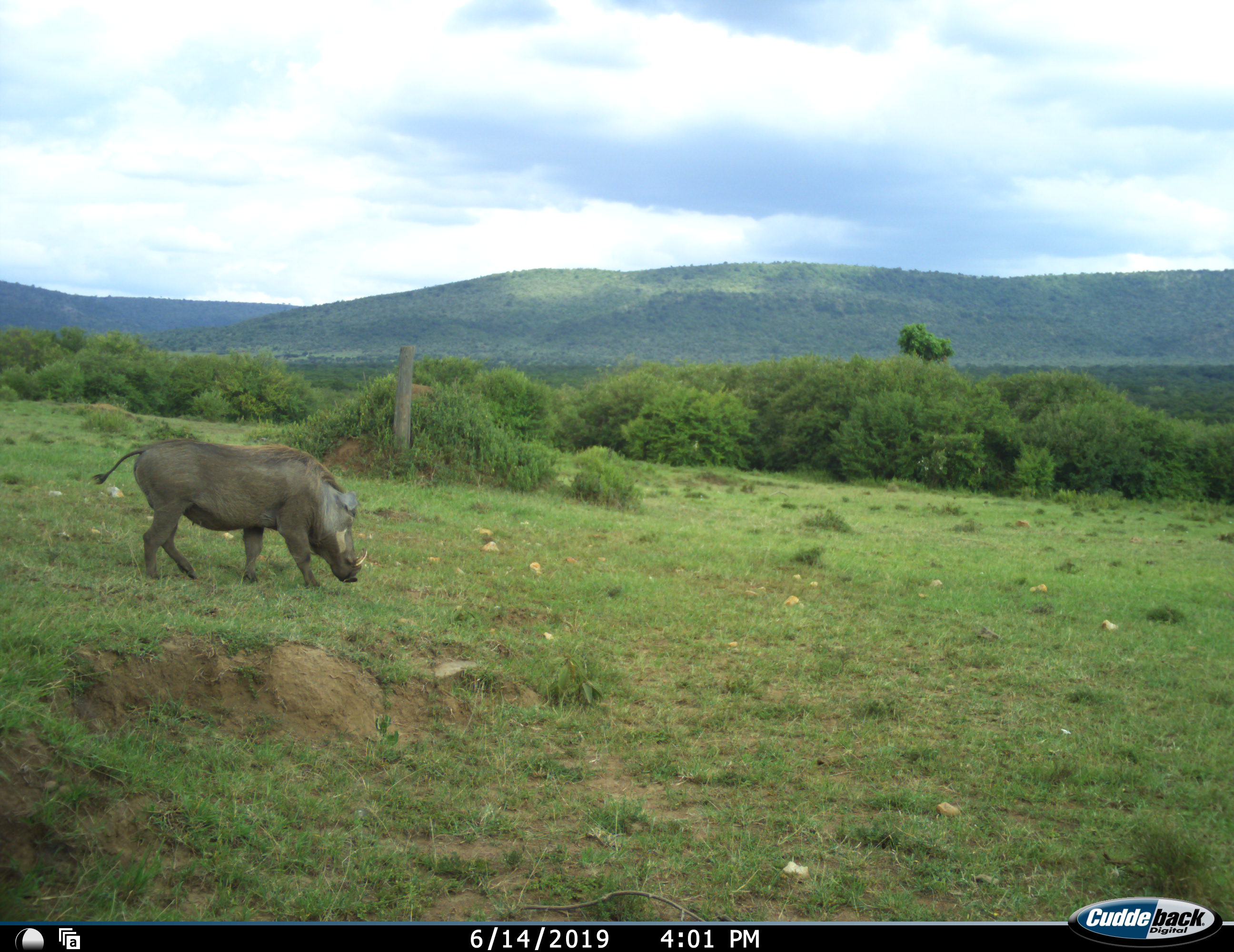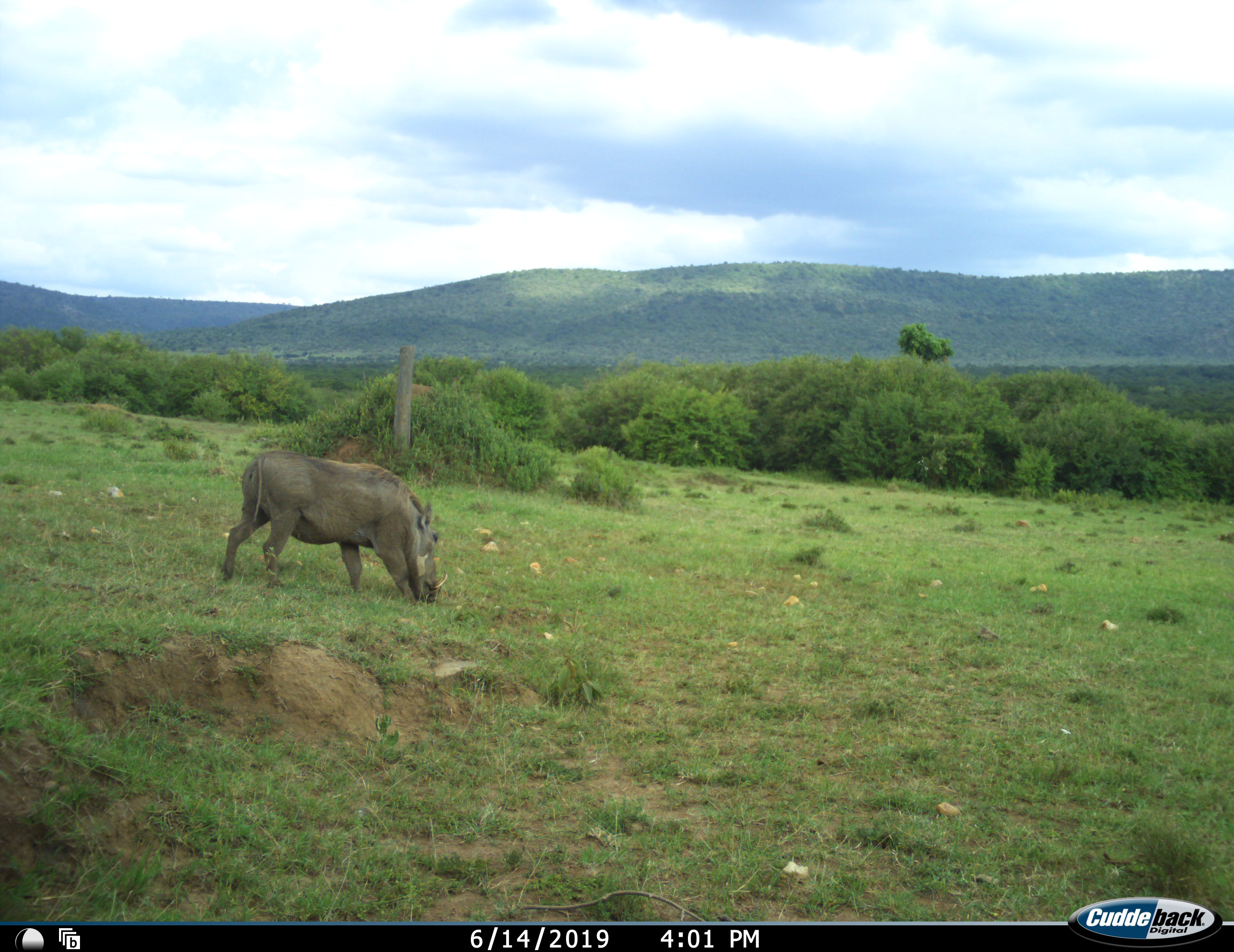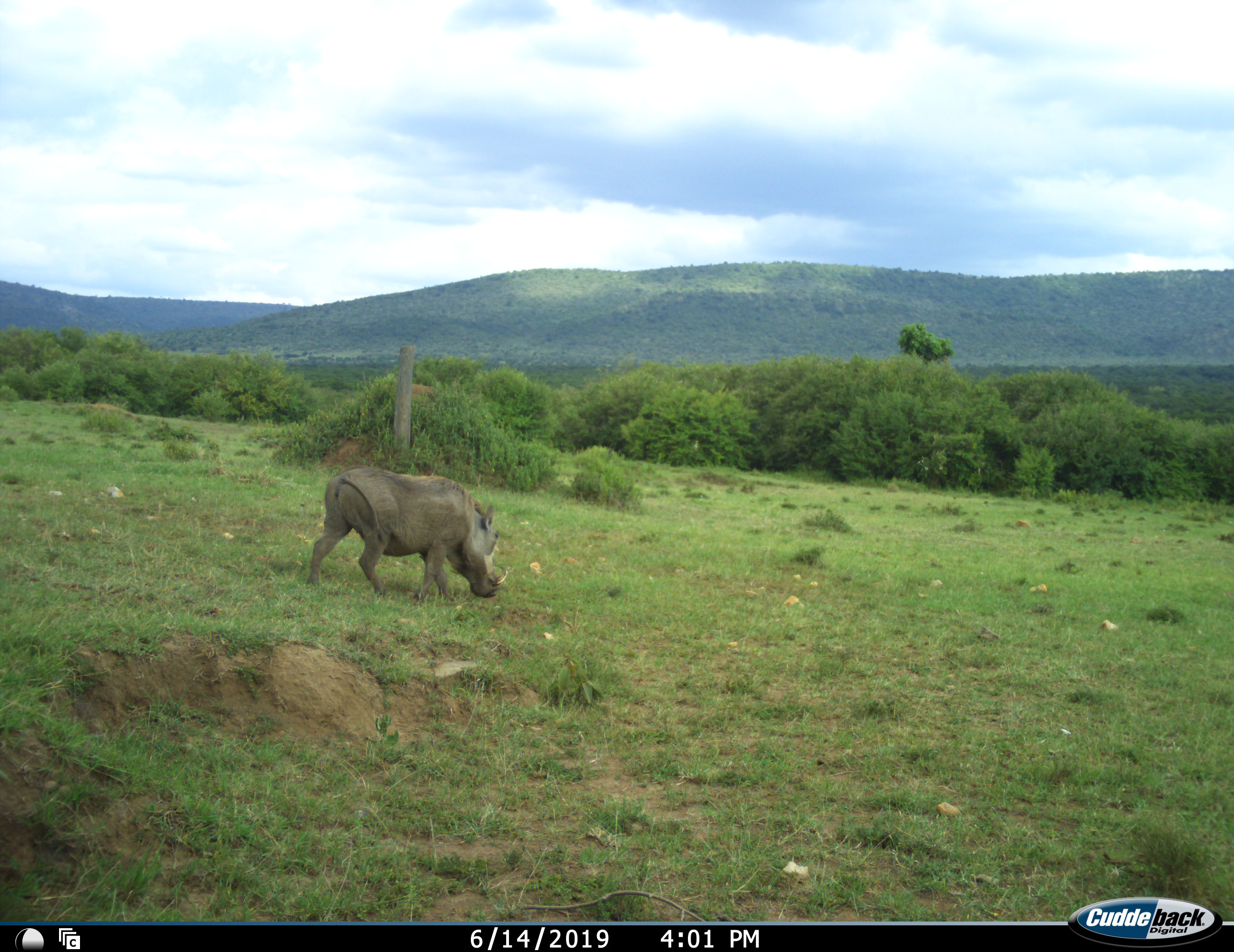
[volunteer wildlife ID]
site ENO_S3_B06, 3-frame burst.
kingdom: Animalia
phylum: Chordata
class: Mammalia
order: Artiodactyla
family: Suidae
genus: Phacochoerus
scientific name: Phacochoerus africanus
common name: warthog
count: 1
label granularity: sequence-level